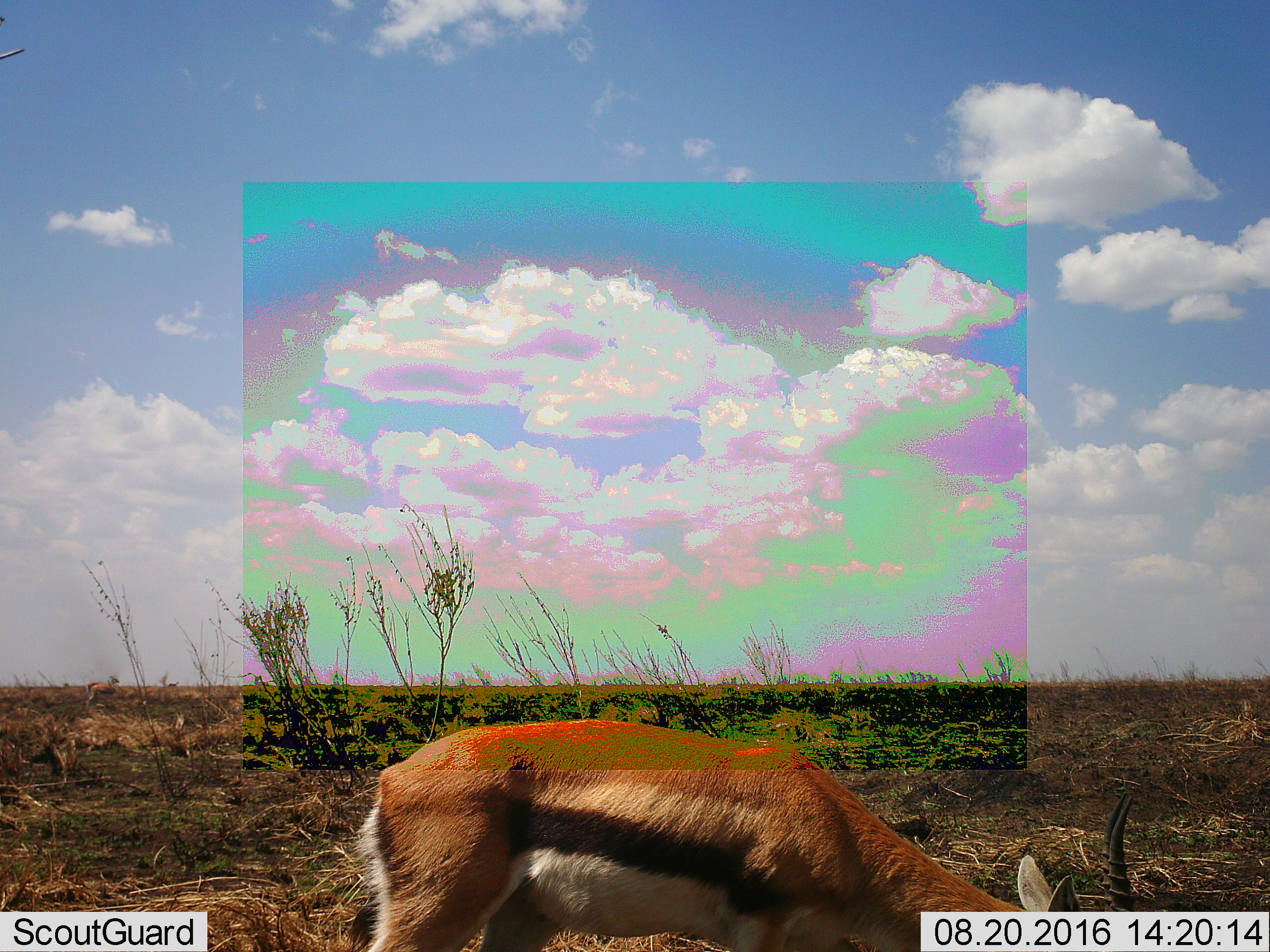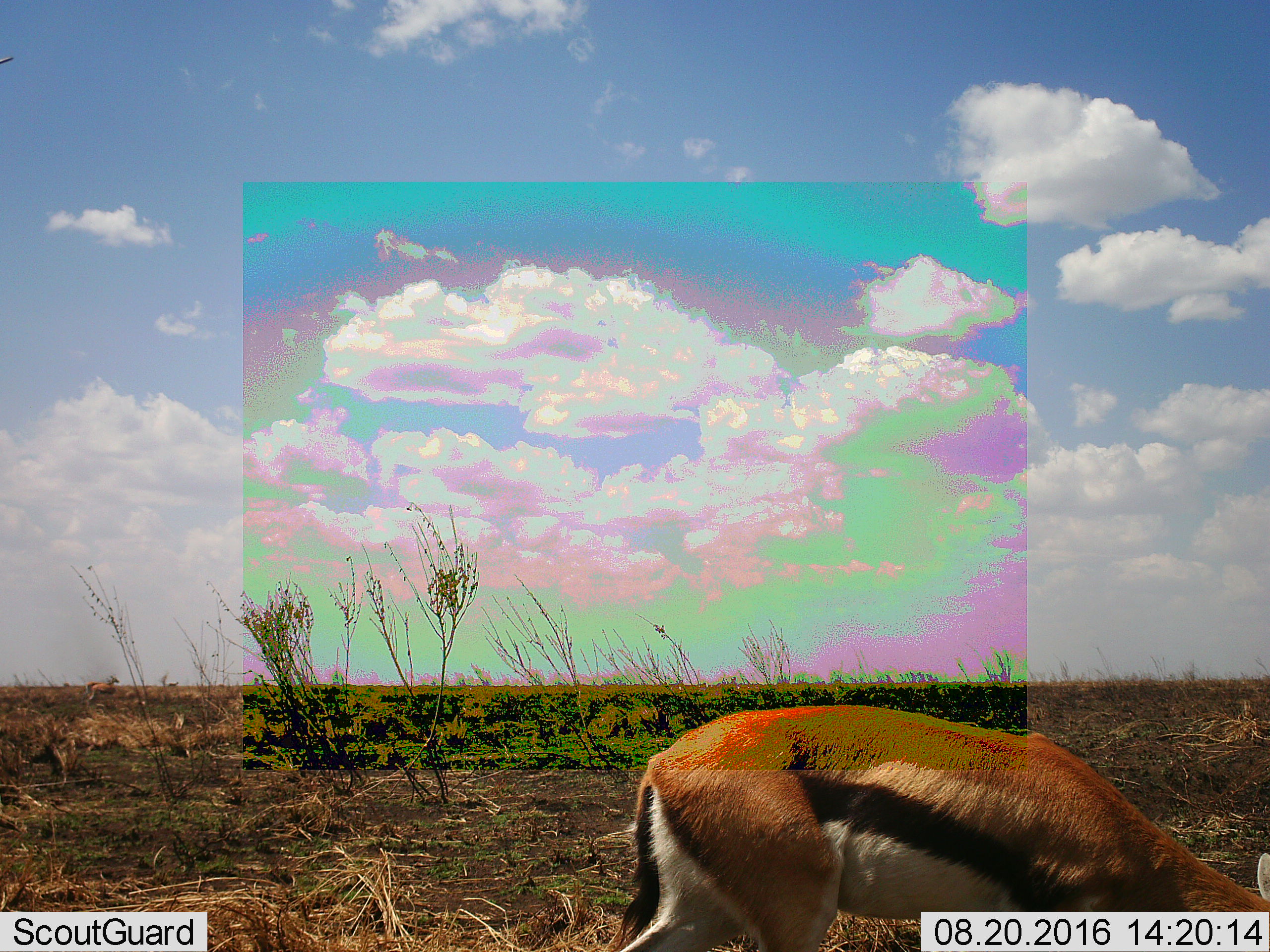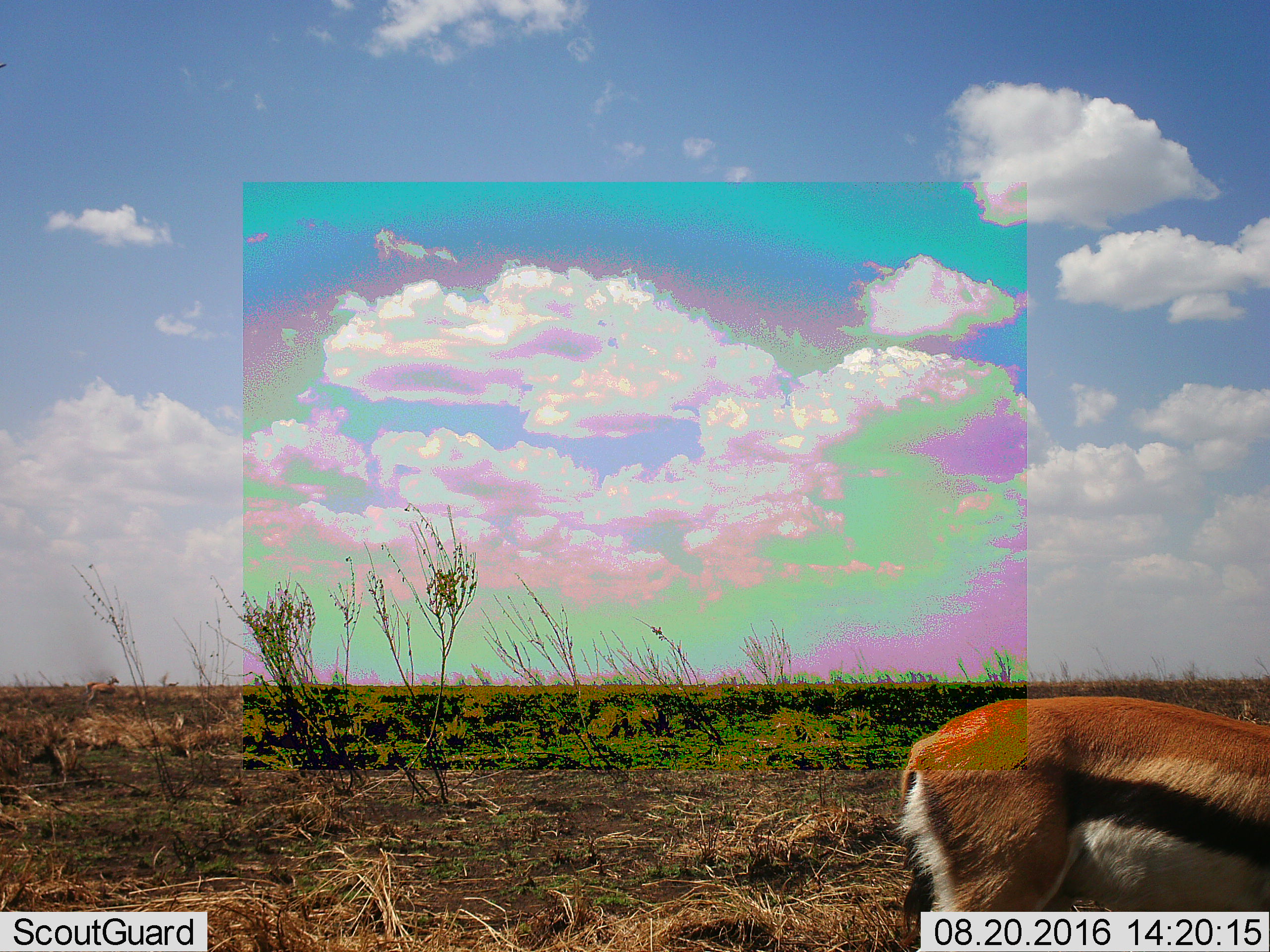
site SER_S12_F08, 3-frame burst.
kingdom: Animalia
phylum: Chordata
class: Mammalia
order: Artiodactyla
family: Bovidae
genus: Eudorcas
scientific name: Eudorcas thomsonii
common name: thomson's gazelle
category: gazellethomsons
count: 1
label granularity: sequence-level